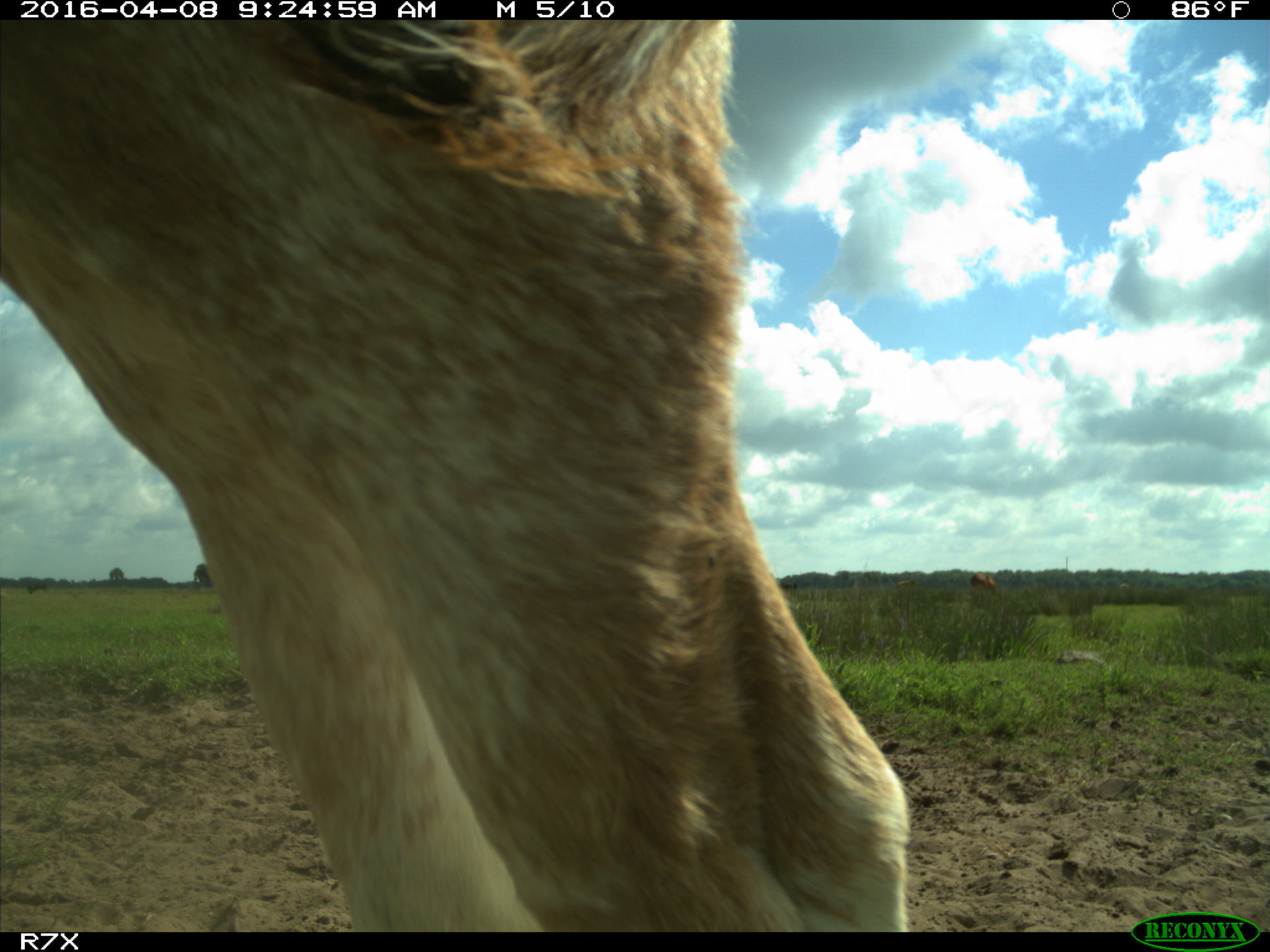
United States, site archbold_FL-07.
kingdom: Animalia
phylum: Chordata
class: Mammalia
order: Artiodactyla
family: Bovidae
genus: Bos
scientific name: Bos taurus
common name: domestic cow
Bos taurus (domestic cow).